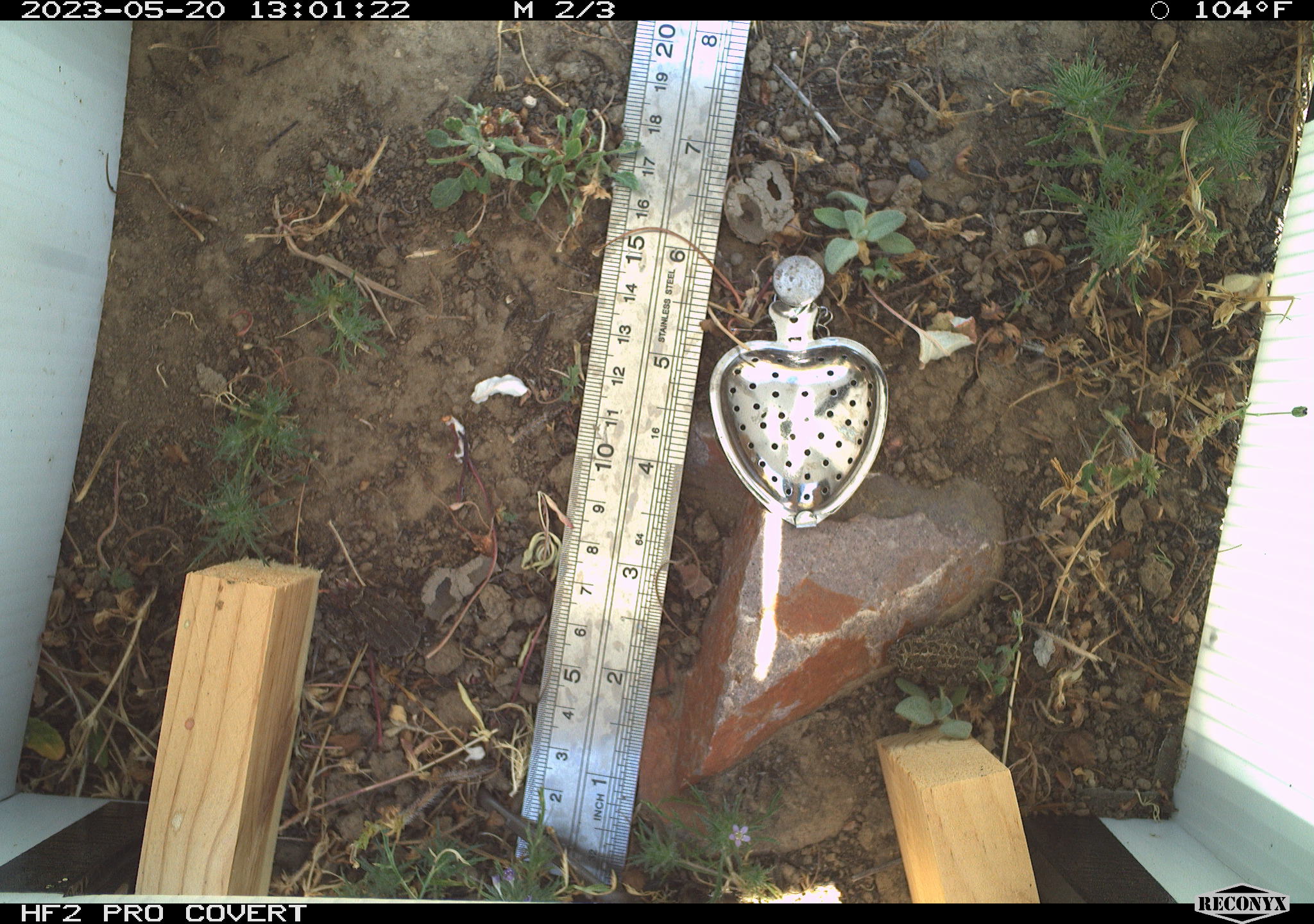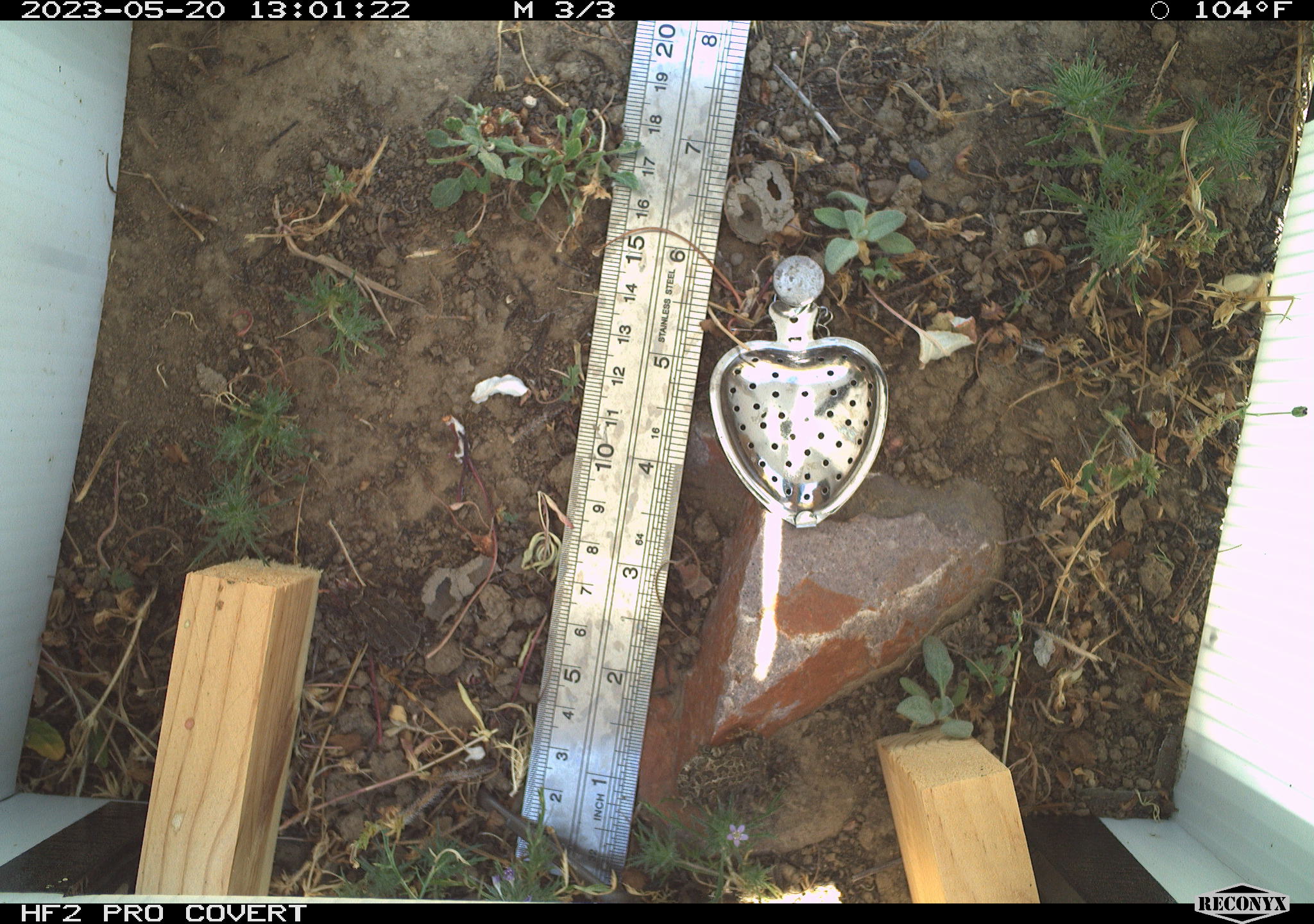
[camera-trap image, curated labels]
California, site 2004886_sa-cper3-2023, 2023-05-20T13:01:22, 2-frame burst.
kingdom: Animalia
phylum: Chordata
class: Amphibia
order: Anura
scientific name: Anura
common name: frogs